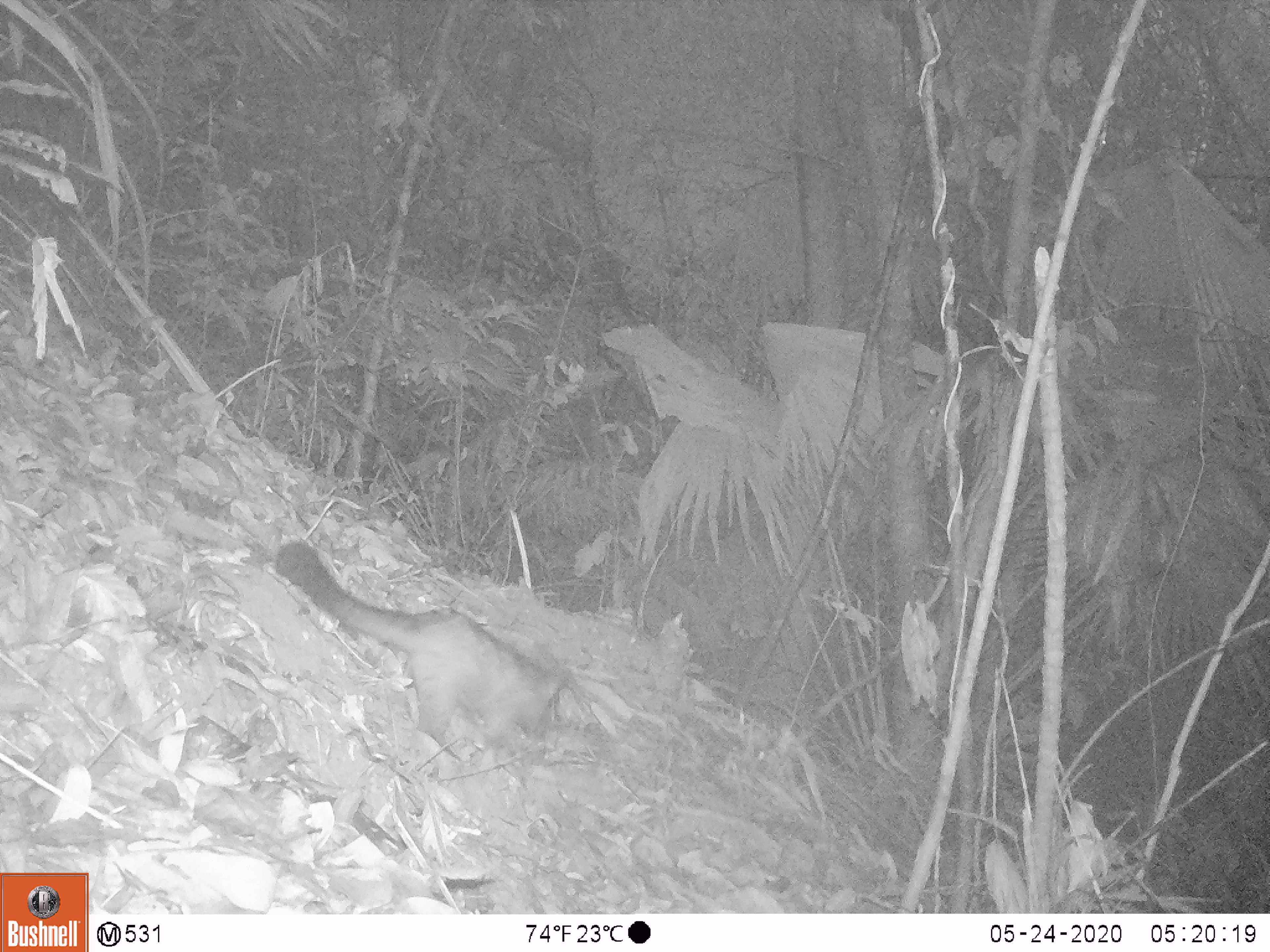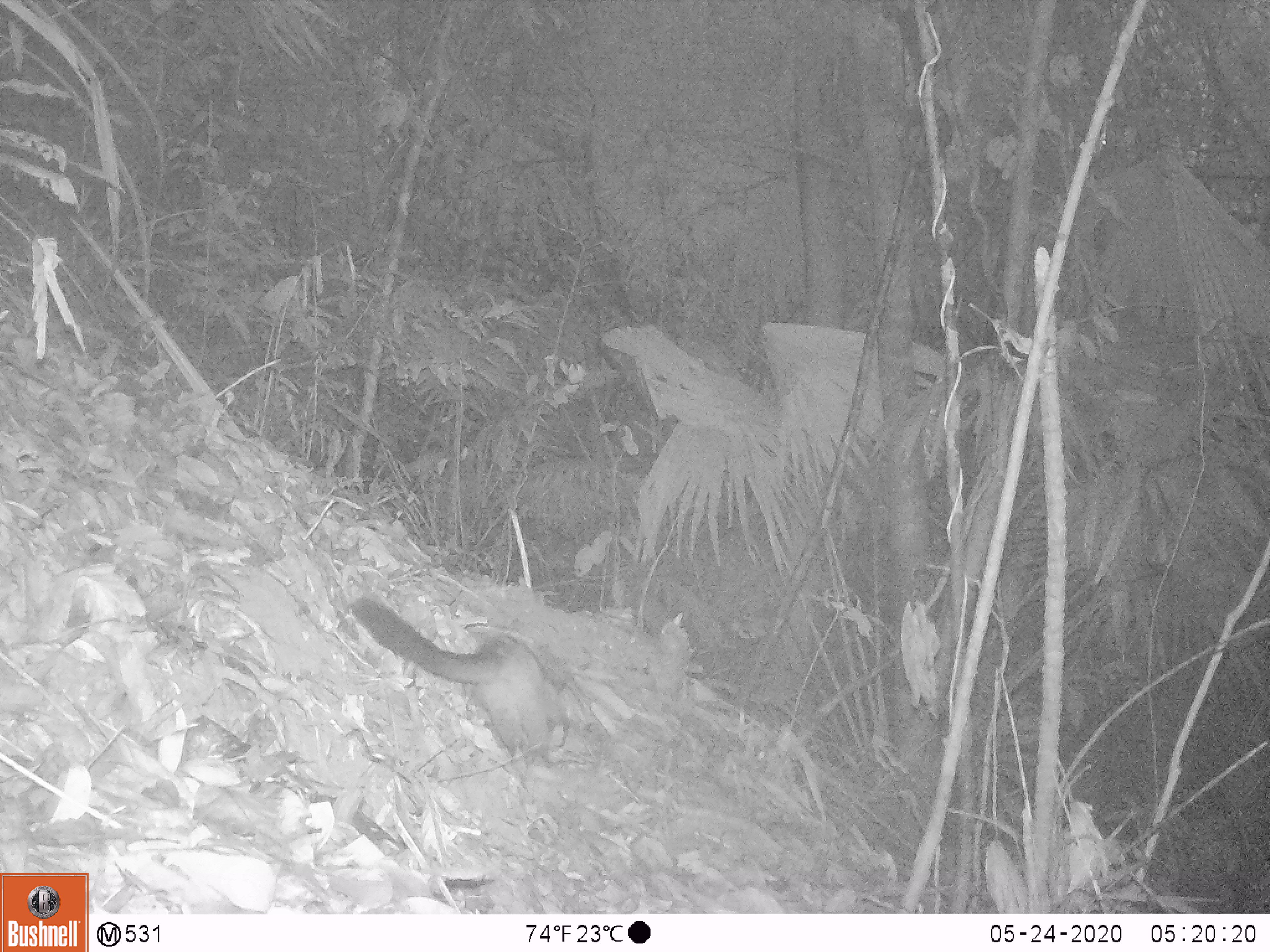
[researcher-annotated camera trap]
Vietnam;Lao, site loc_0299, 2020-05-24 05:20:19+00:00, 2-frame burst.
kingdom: Animalia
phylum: Chordata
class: Mammalia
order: Carnivora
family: Viverridae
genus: Paradoxurus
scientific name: Paradoxurus hermaphroditus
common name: common palm civet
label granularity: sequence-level